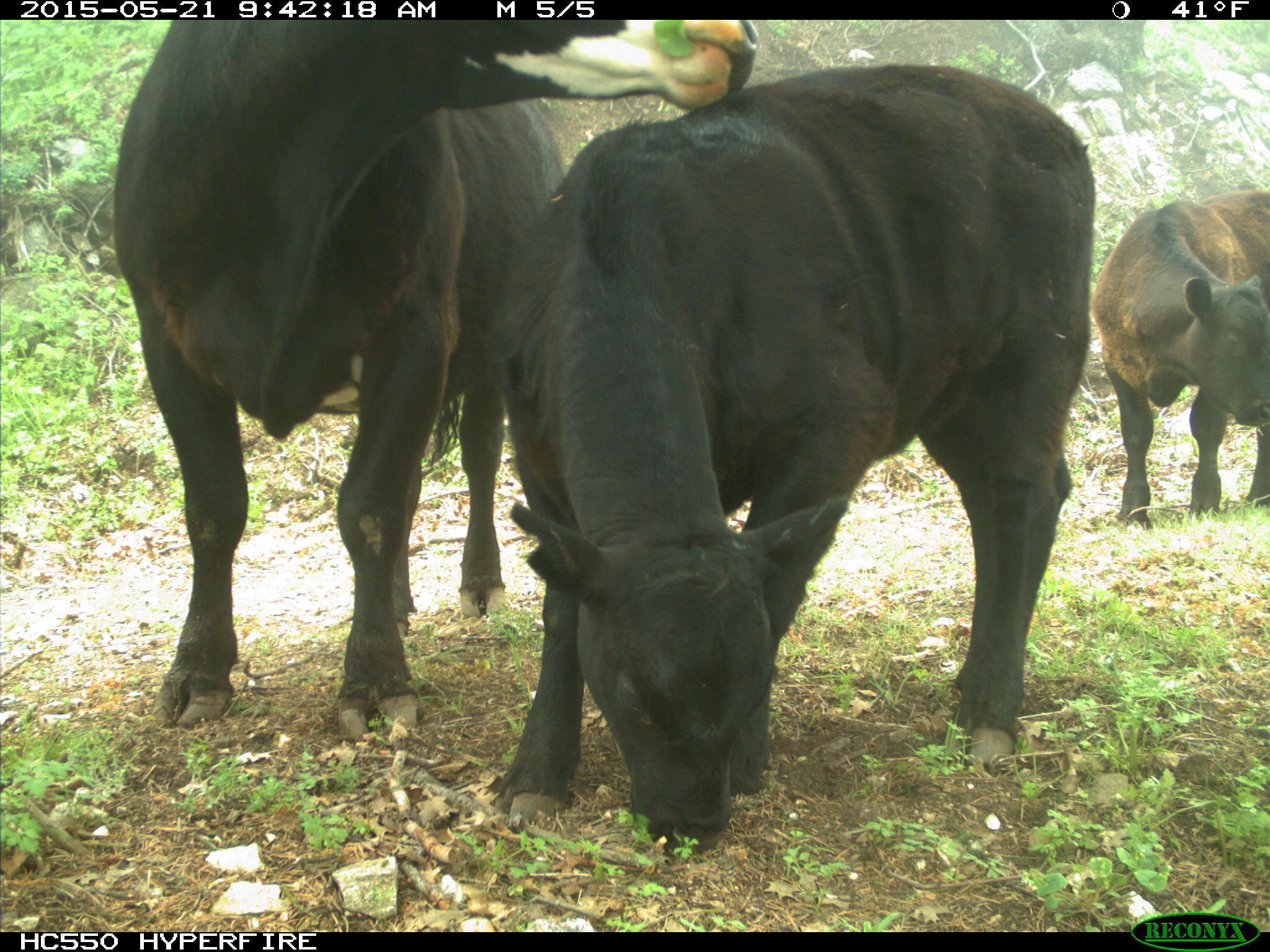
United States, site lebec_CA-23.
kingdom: Animalia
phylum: Chordata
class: Mammalia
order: Artiodactyla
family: Bovidae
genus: Bos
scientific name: Bos taurus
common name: domestic cow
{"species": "Bos taurus (domestic cow)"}